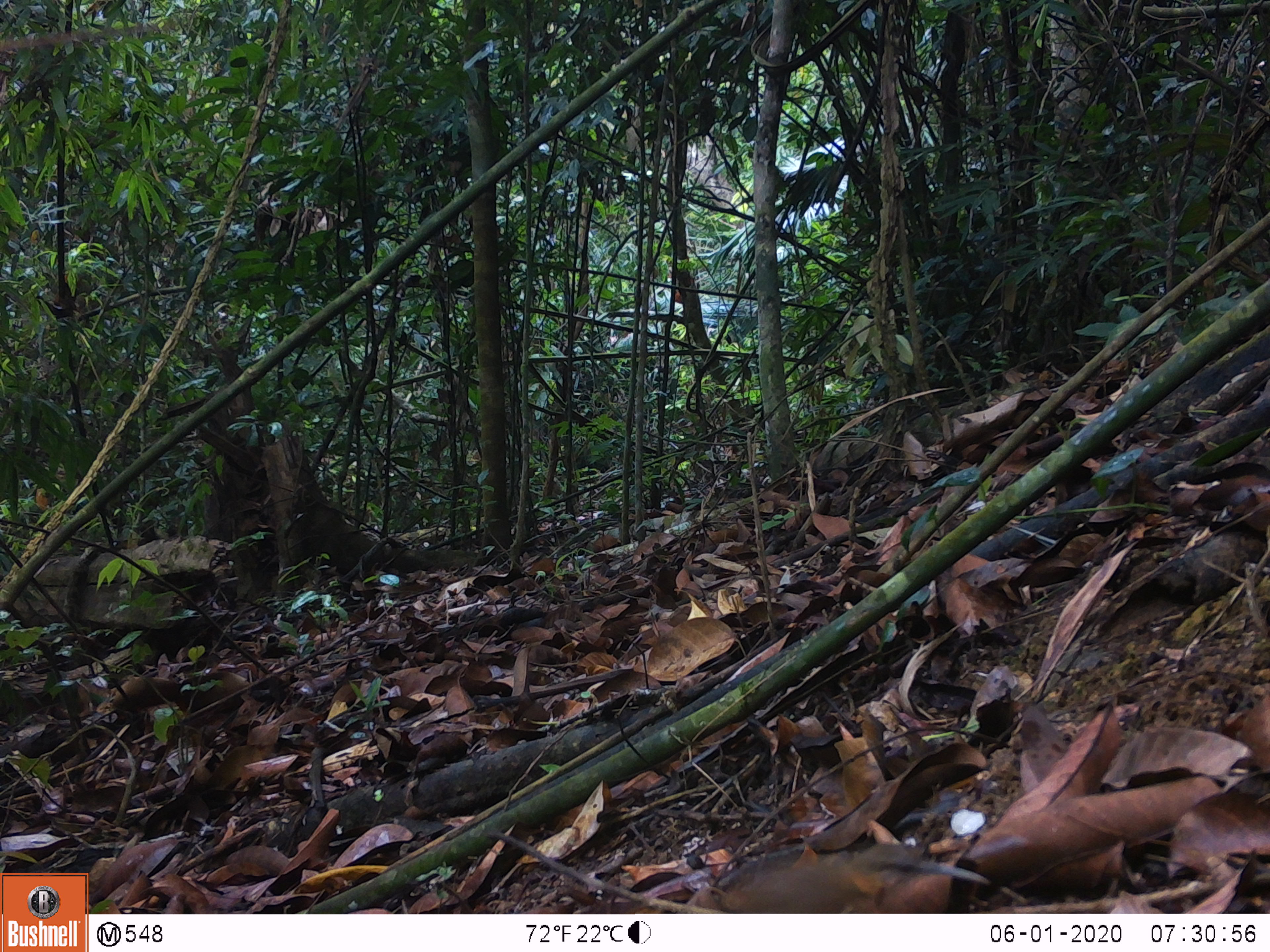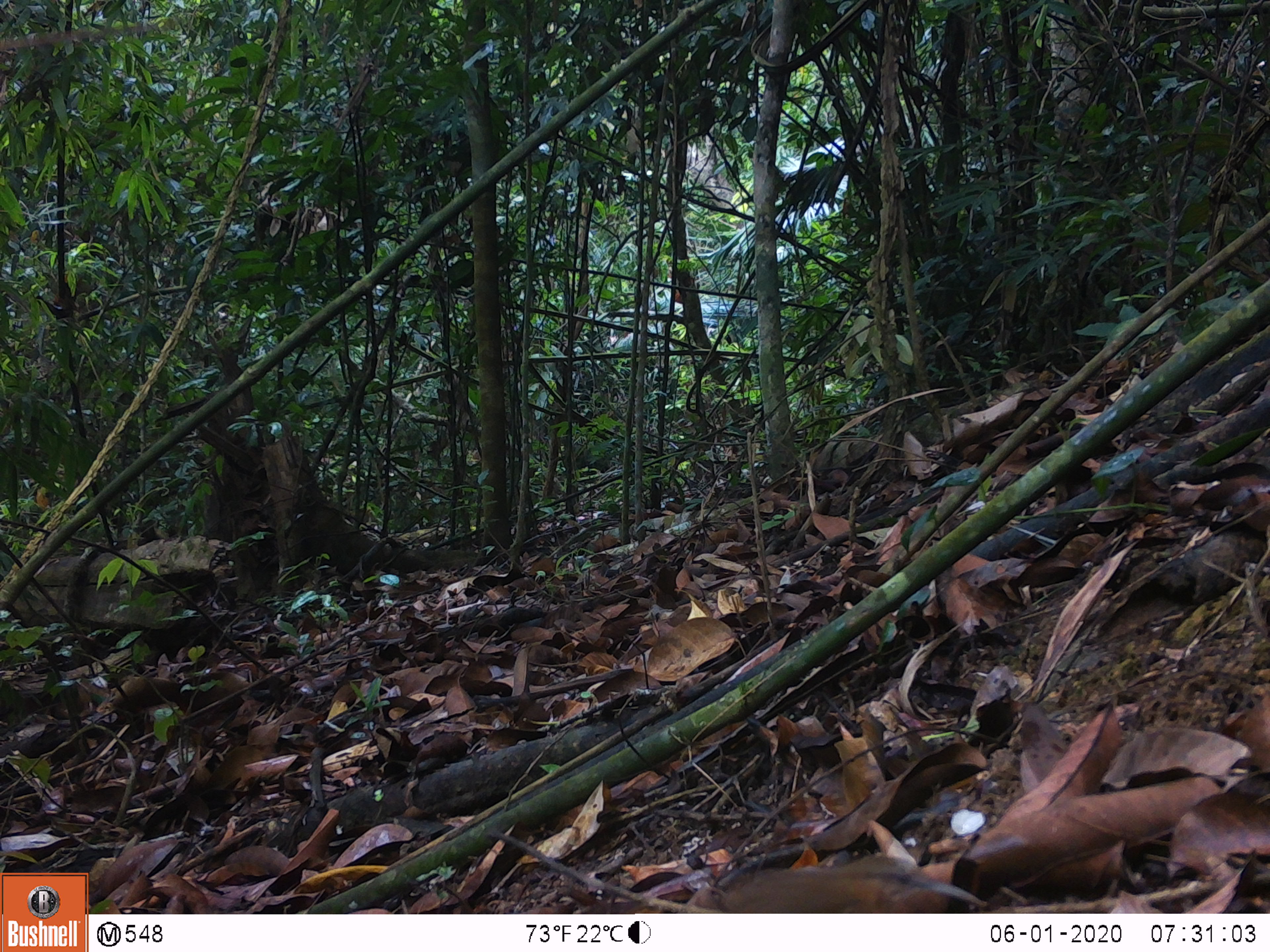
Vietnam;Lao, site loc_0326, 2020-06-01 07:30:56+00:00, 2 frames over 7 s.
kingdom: Animalia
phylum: Chordata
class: Aves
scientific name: Aves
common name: bird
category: unidentified bird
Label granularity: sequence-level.